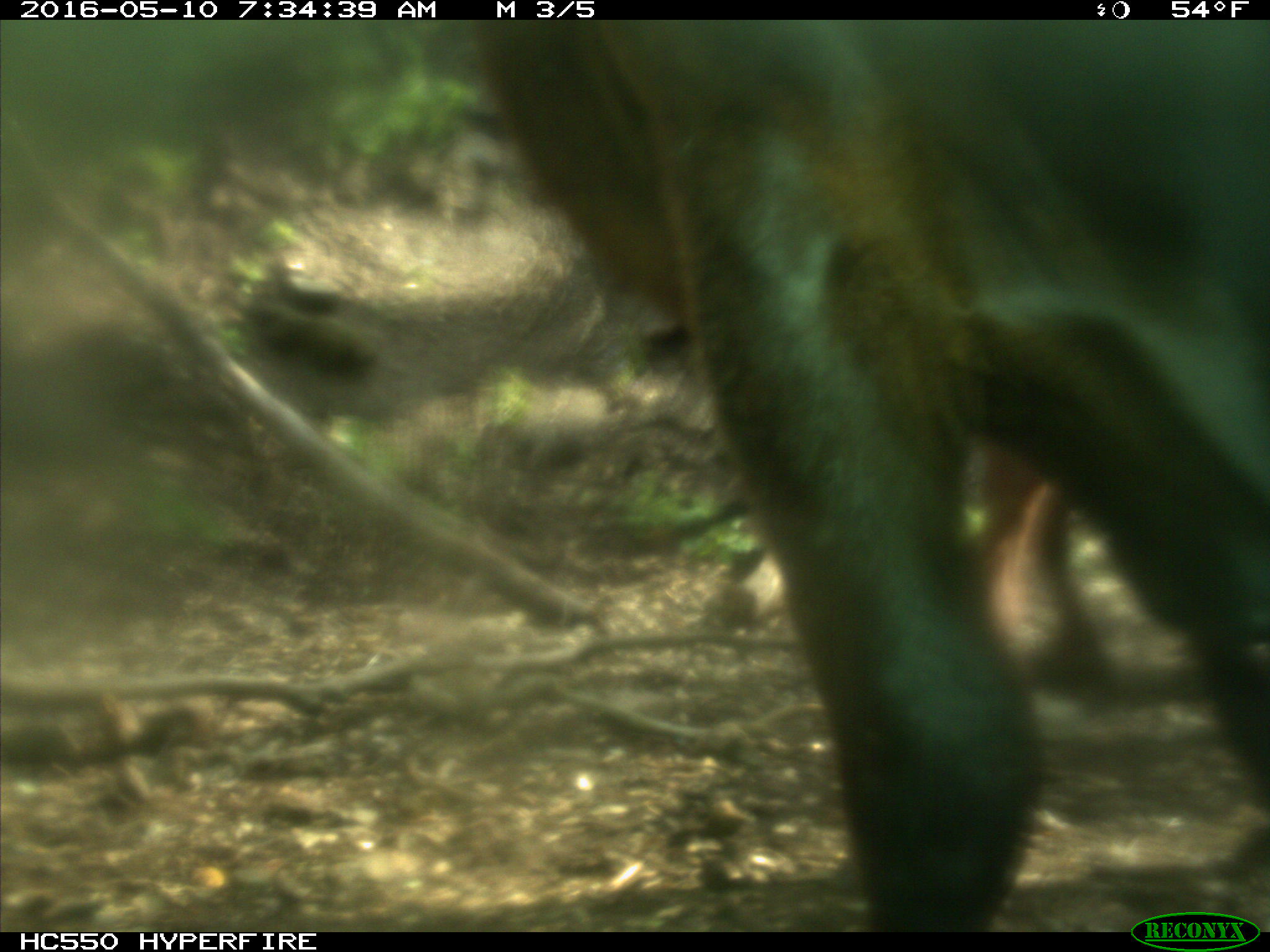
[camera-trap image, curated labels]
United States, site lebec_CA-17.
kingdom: Animalia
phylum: Chordata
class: Mammalia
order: Artiodactyla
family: Bovidae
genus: Bos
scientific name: Bos taurus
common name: domestic cow